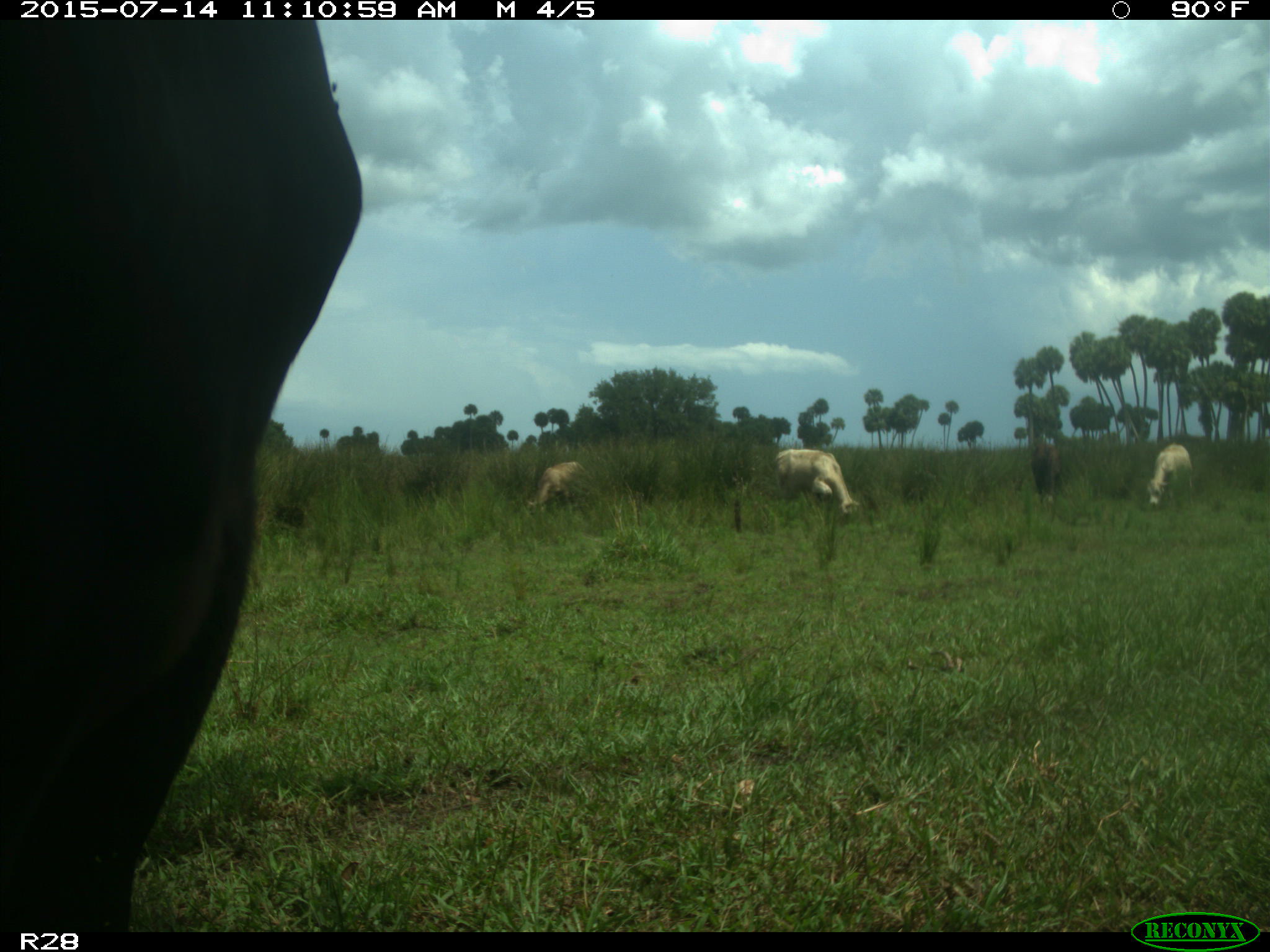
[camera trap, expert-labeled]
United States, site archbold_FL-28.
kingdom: Animalia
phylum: Chordata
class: Mammalia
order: Artiodactyla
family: Bovidae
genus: Bos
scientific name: Bos taurus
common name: domestic cow